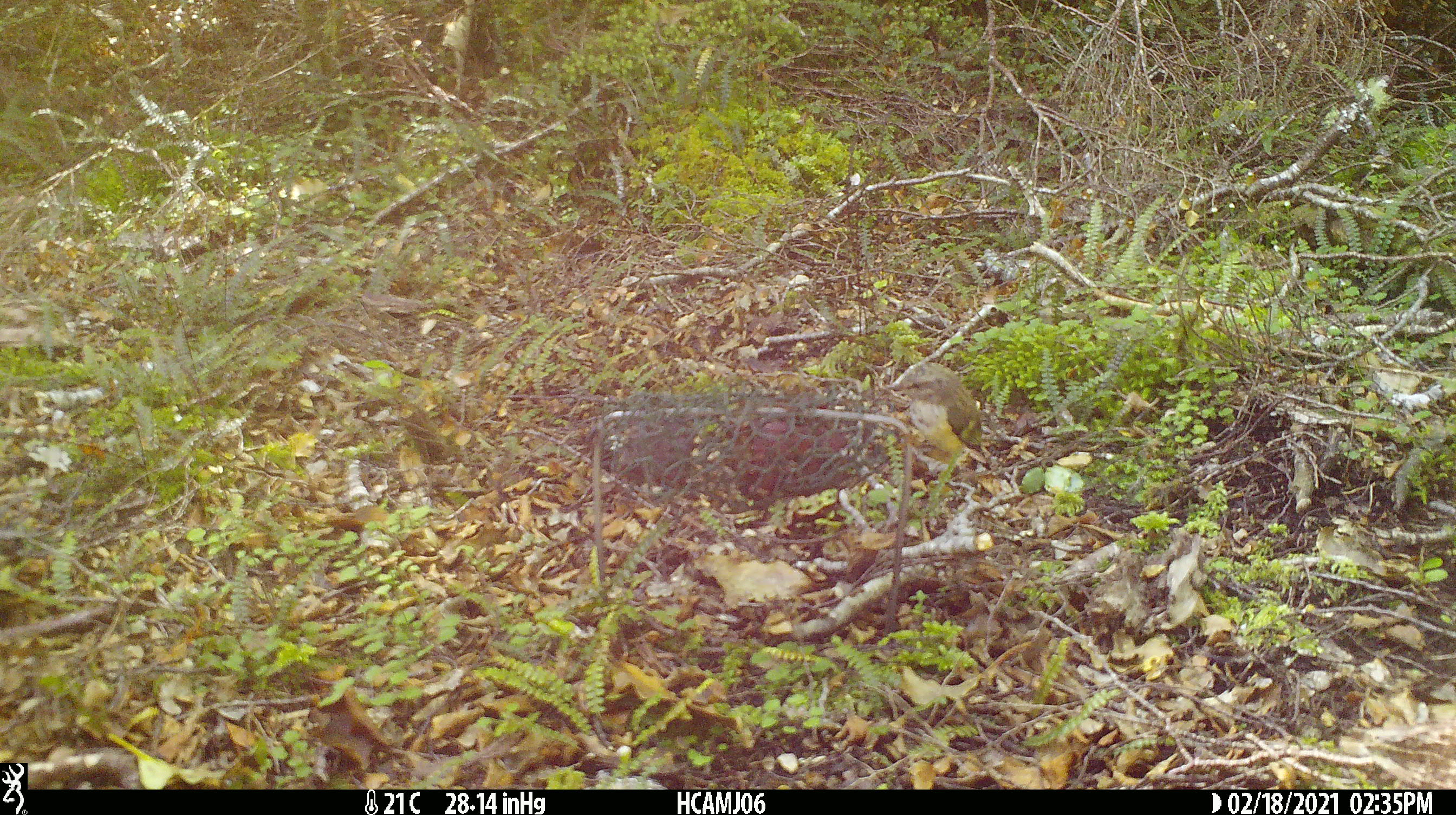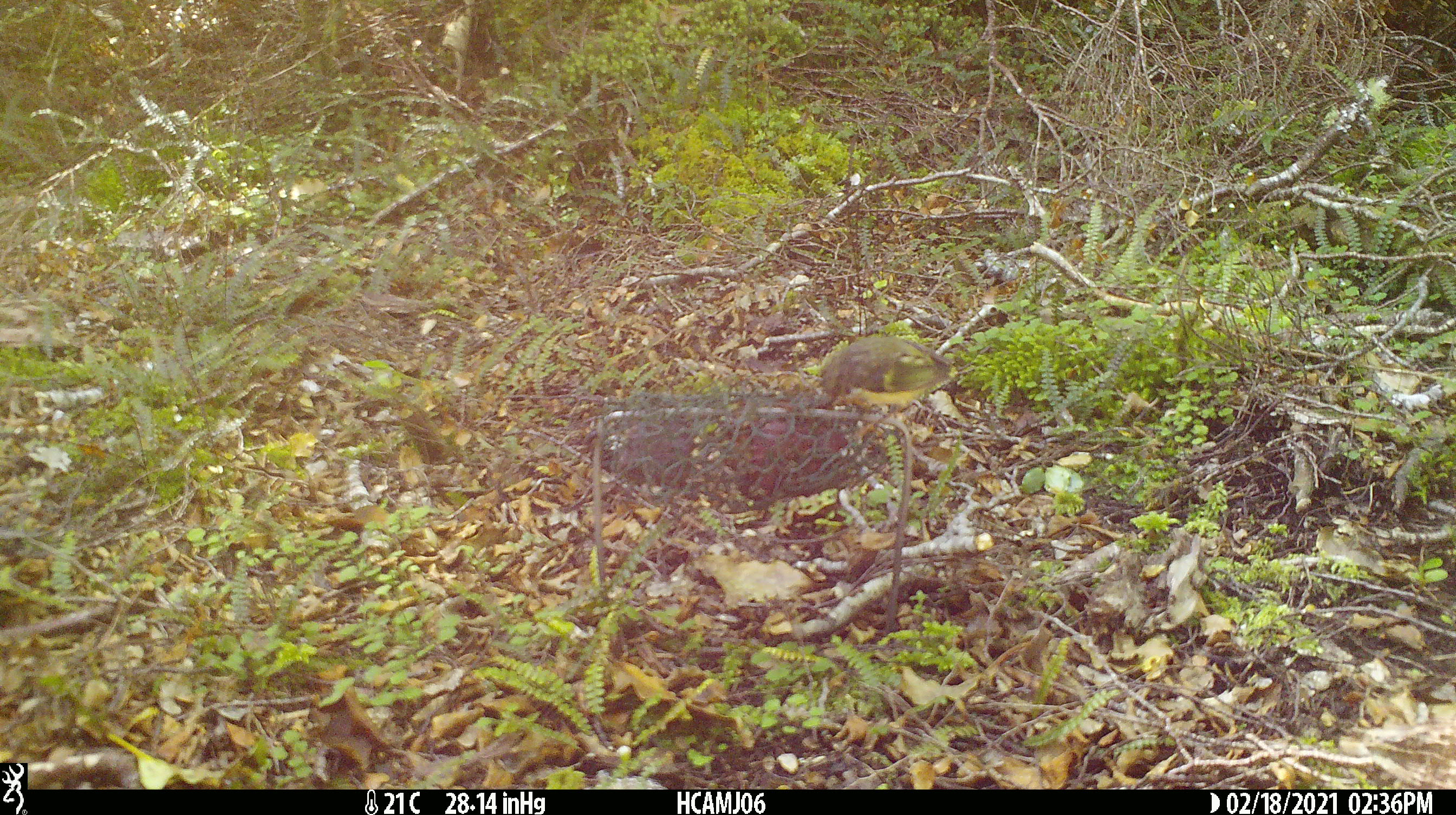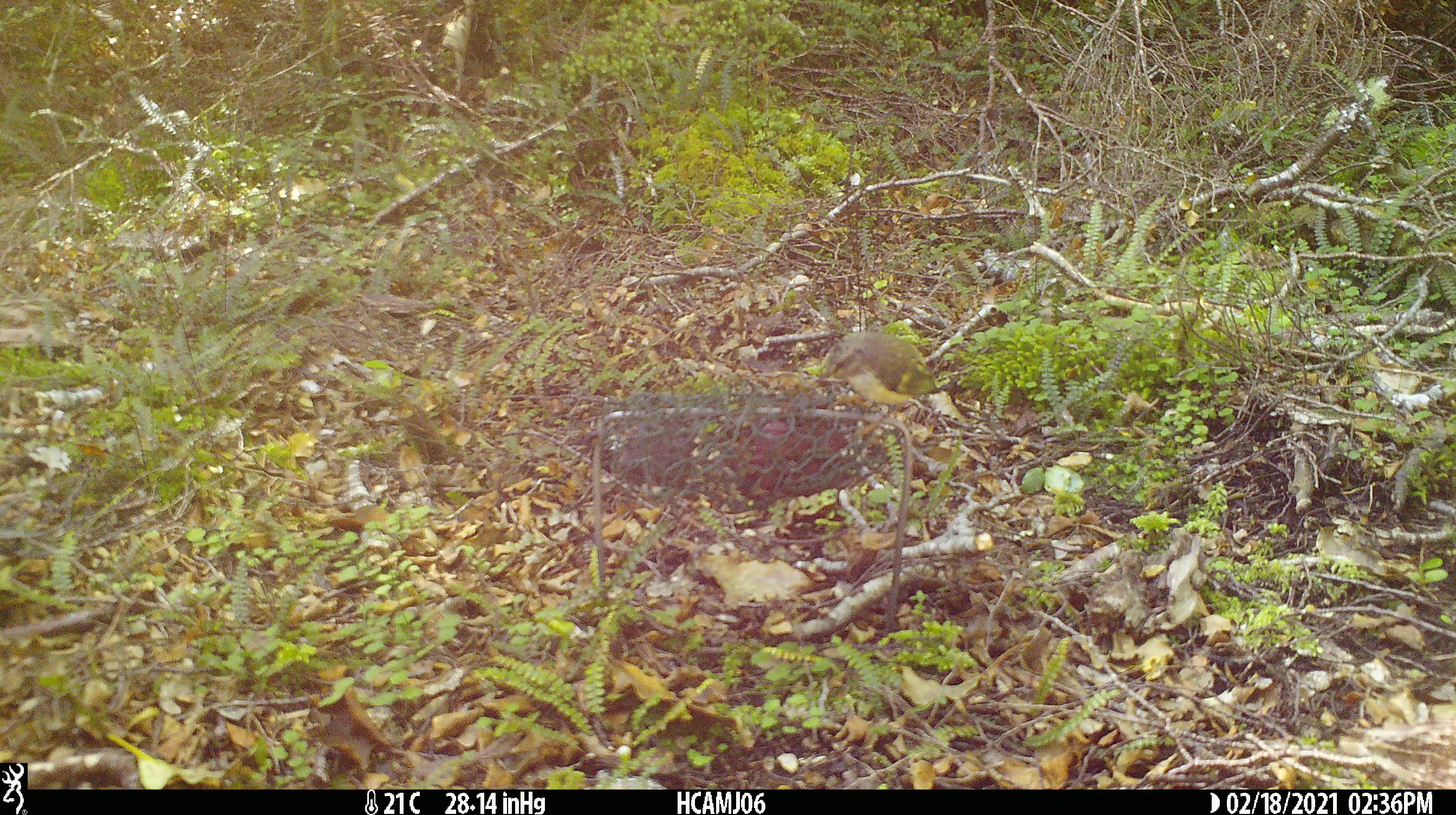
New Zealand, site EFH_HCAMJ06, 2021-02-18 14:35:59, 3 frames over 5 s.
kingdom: Animalia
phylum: Chordata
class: Aves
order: Passeriformes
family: Acanthisittidae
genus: Acanthisitta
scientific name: Acanthisitta chloris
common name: rifleman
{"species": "rifleman (Acanthisitta chloris)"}